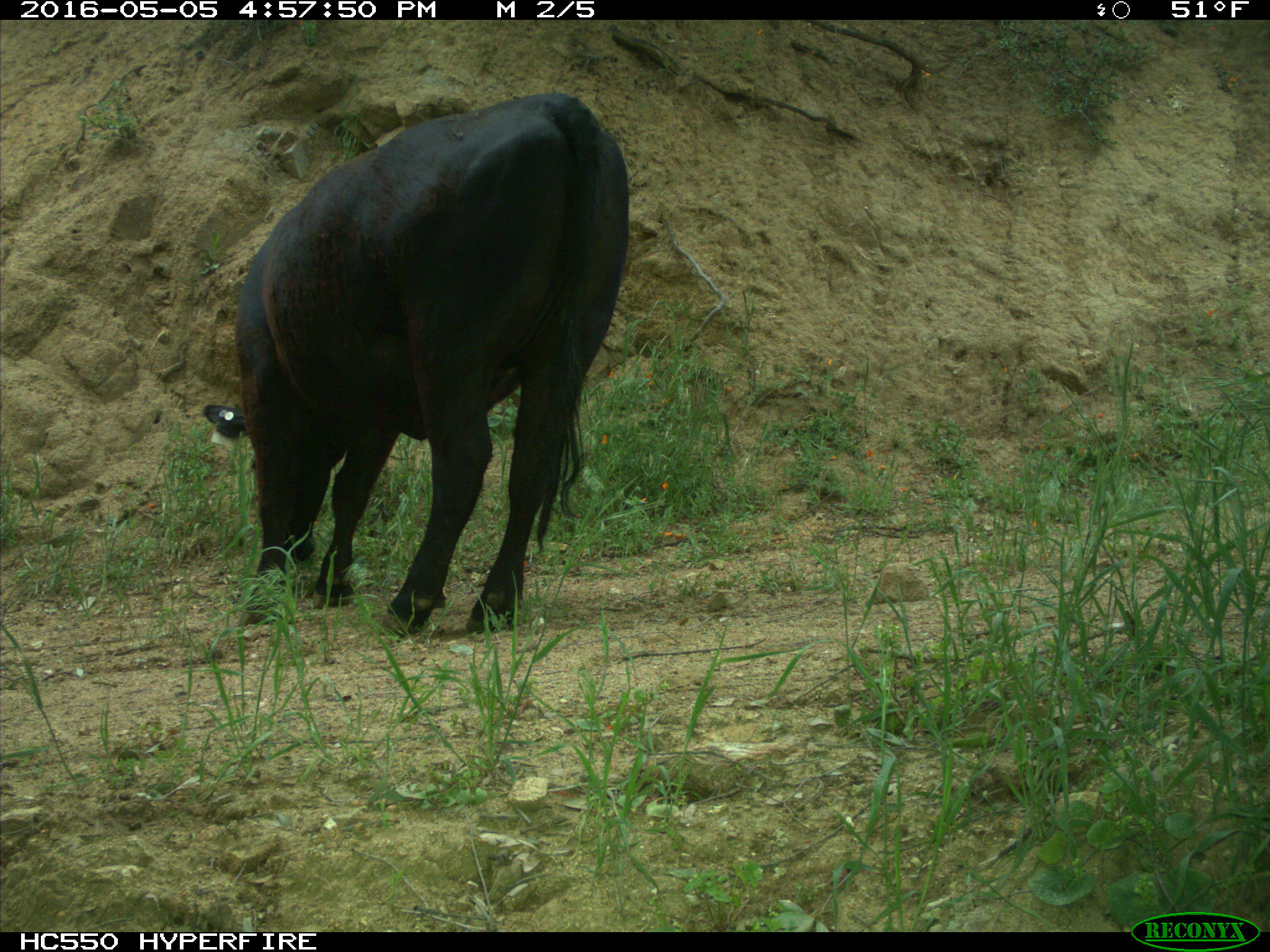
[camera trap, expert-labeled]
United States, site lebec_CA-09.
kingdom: Animalia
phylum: Chordata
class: Mammalia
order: Artiodactyla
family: Bovidae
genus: Bos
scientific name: Bos taurus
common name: domestic cow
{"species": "Bos taurus (domestic cow)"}